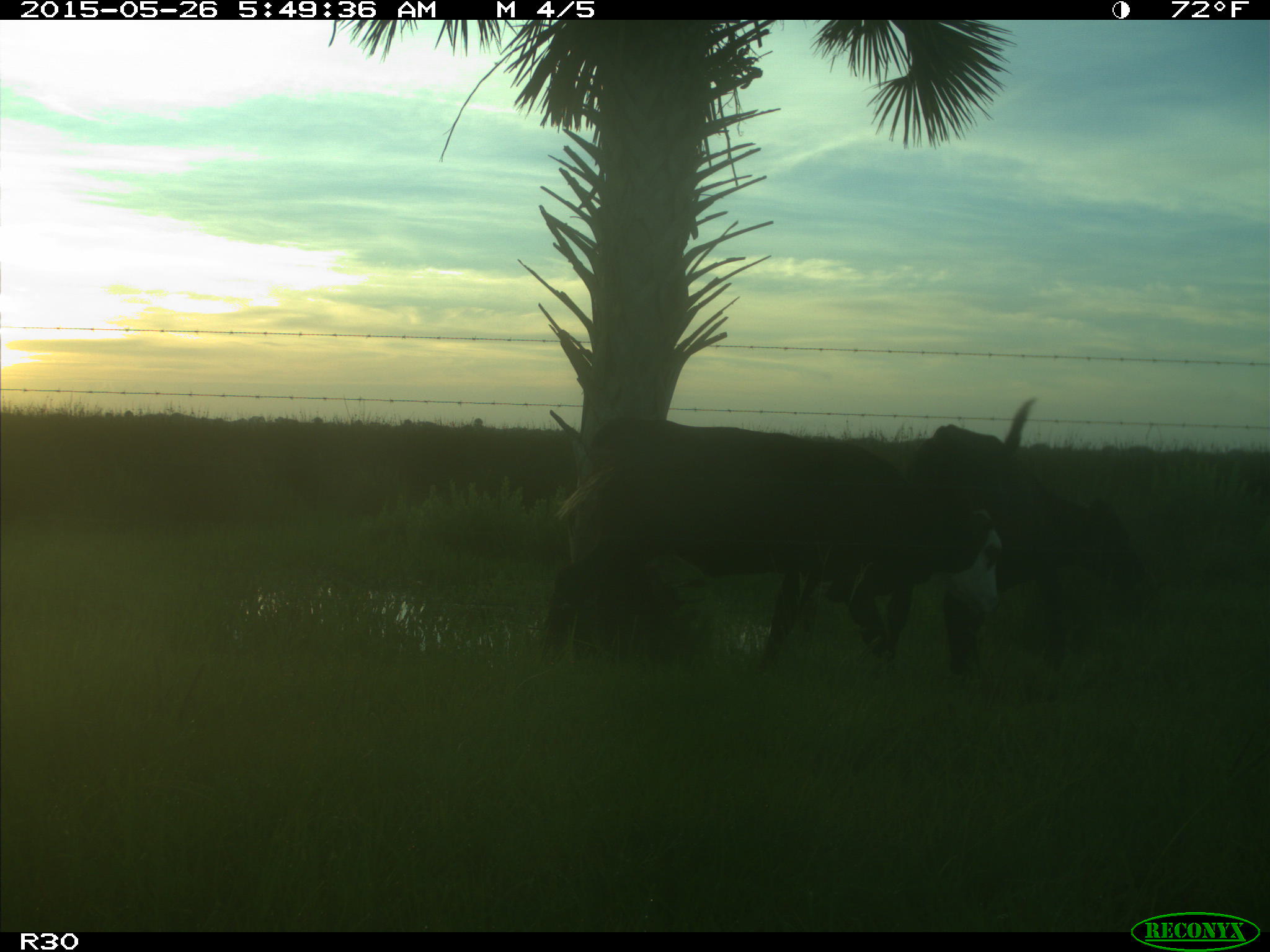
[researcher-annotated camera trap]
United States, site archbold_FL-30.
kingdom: Animalia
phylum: Chordata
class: Mammalia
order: Artiodactyla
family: Bovidae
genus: Bos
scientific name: Bos taurus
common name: domestic cow